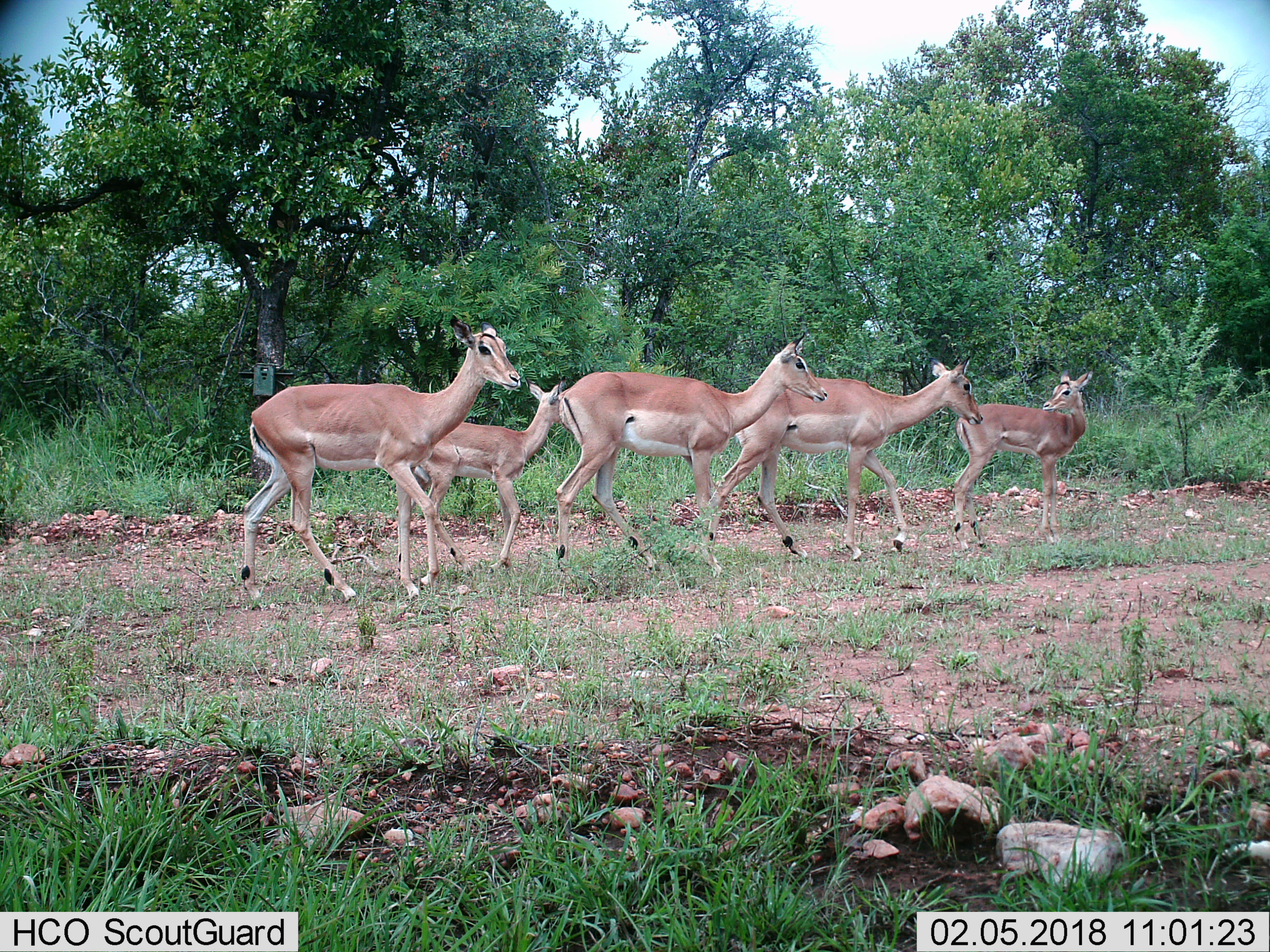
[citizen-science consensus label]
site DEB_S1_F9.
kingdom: Animalia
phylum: Chordata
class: Mammalia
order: Artiodactyla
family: Bovidae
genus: Aepyceros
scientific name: Aepyceros melampus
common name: impala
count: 5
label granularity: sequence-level